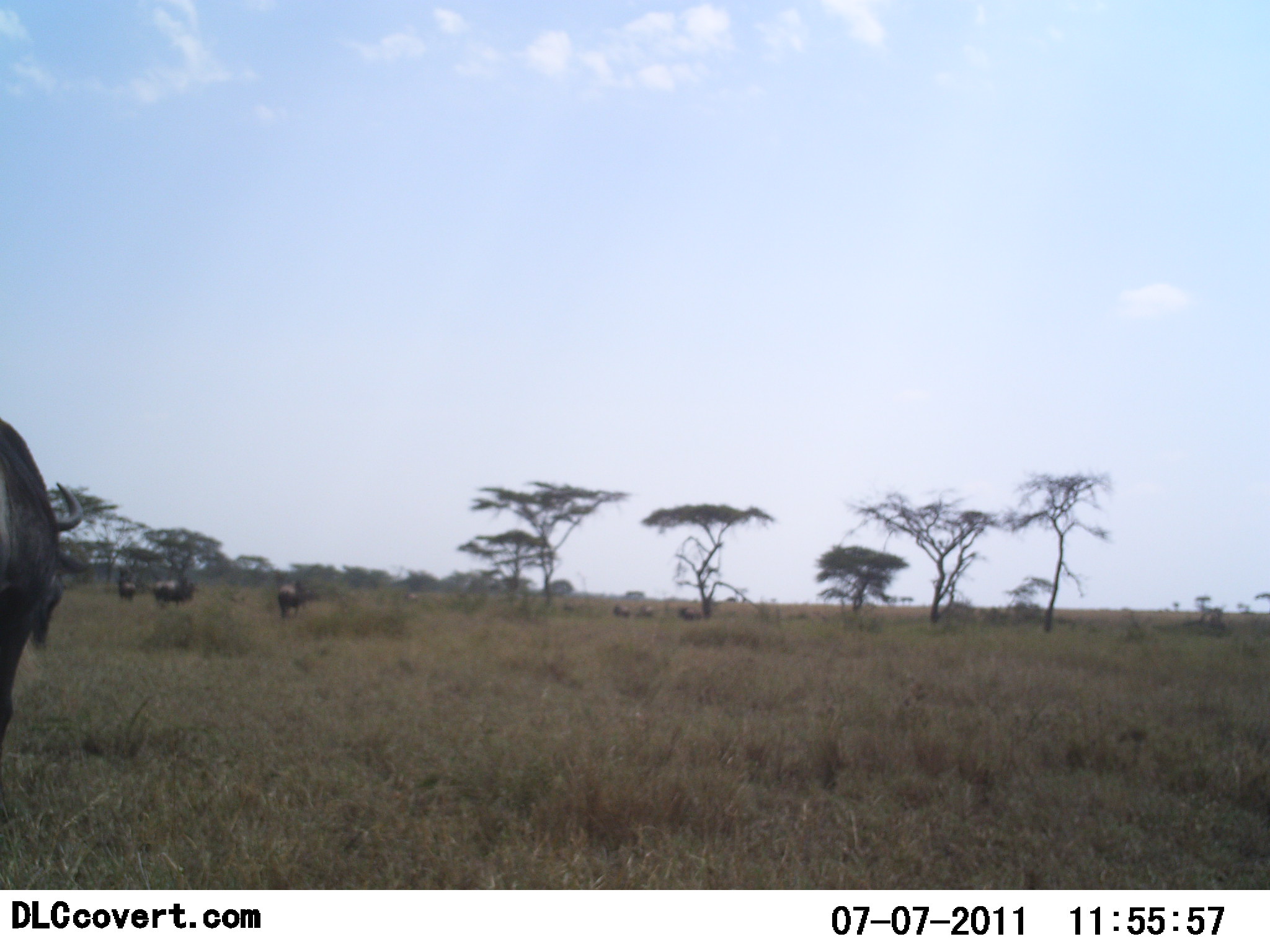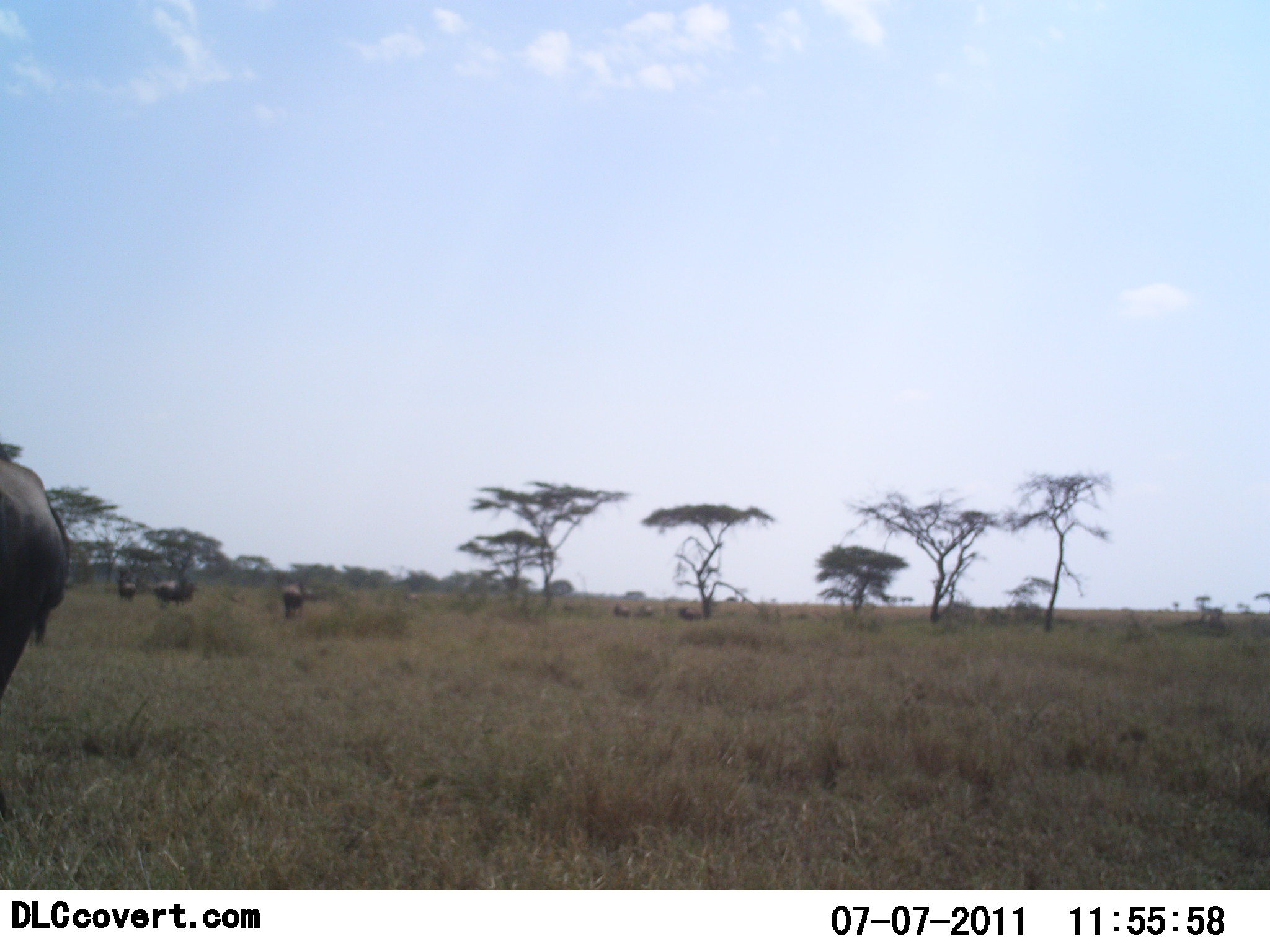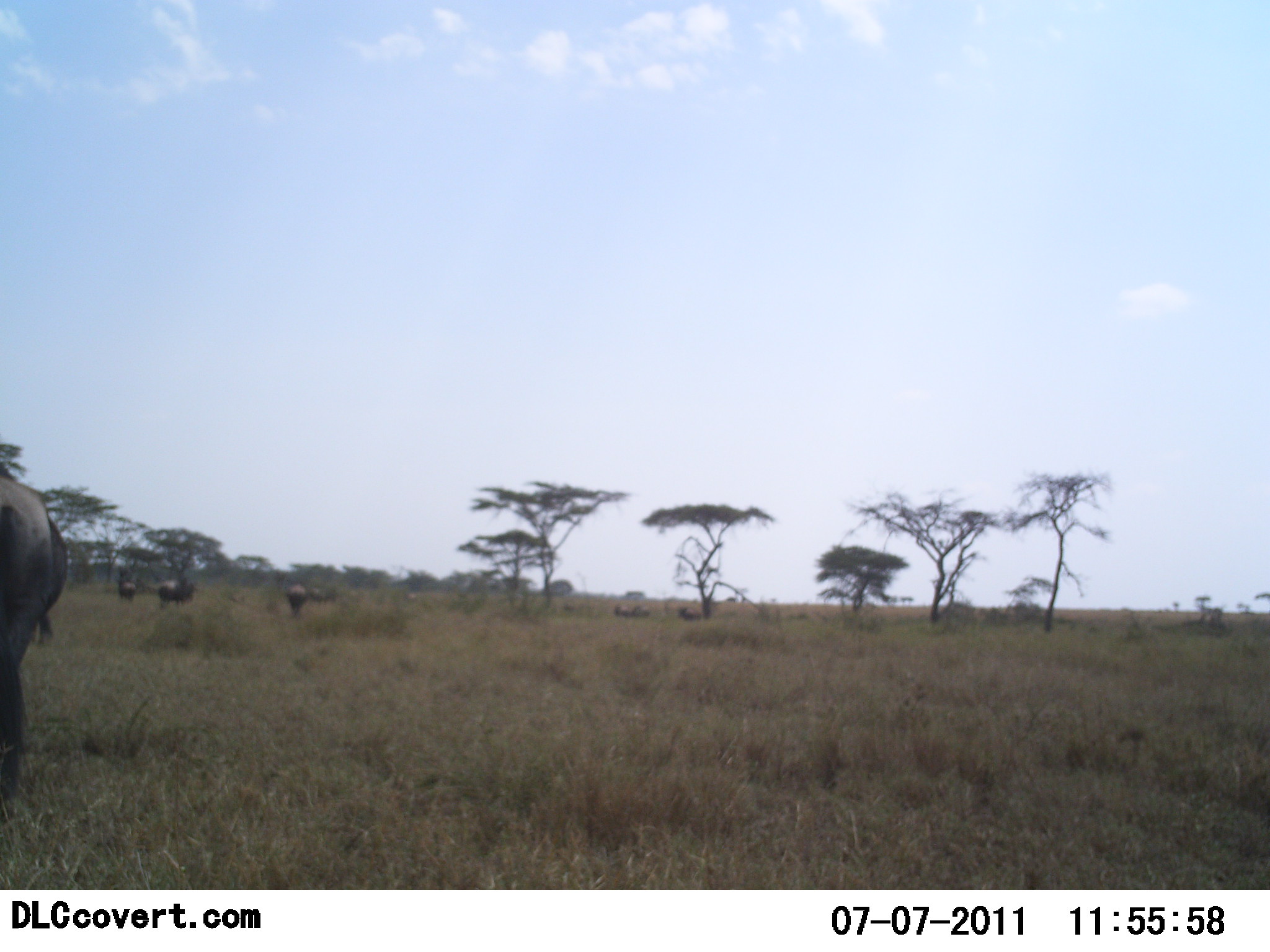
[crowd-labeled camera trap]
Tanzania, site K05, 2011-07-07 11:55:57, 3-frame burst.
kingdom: Animalia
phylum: Chordata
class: Mammalia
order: Artiodactyla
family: Bovidae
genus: Connochaetes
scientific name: Connochaetes taurinus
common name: blue wildebeest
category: wildebeest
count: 5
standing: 42%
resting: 0%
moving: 33%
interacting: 8%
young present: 0%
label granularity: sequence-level